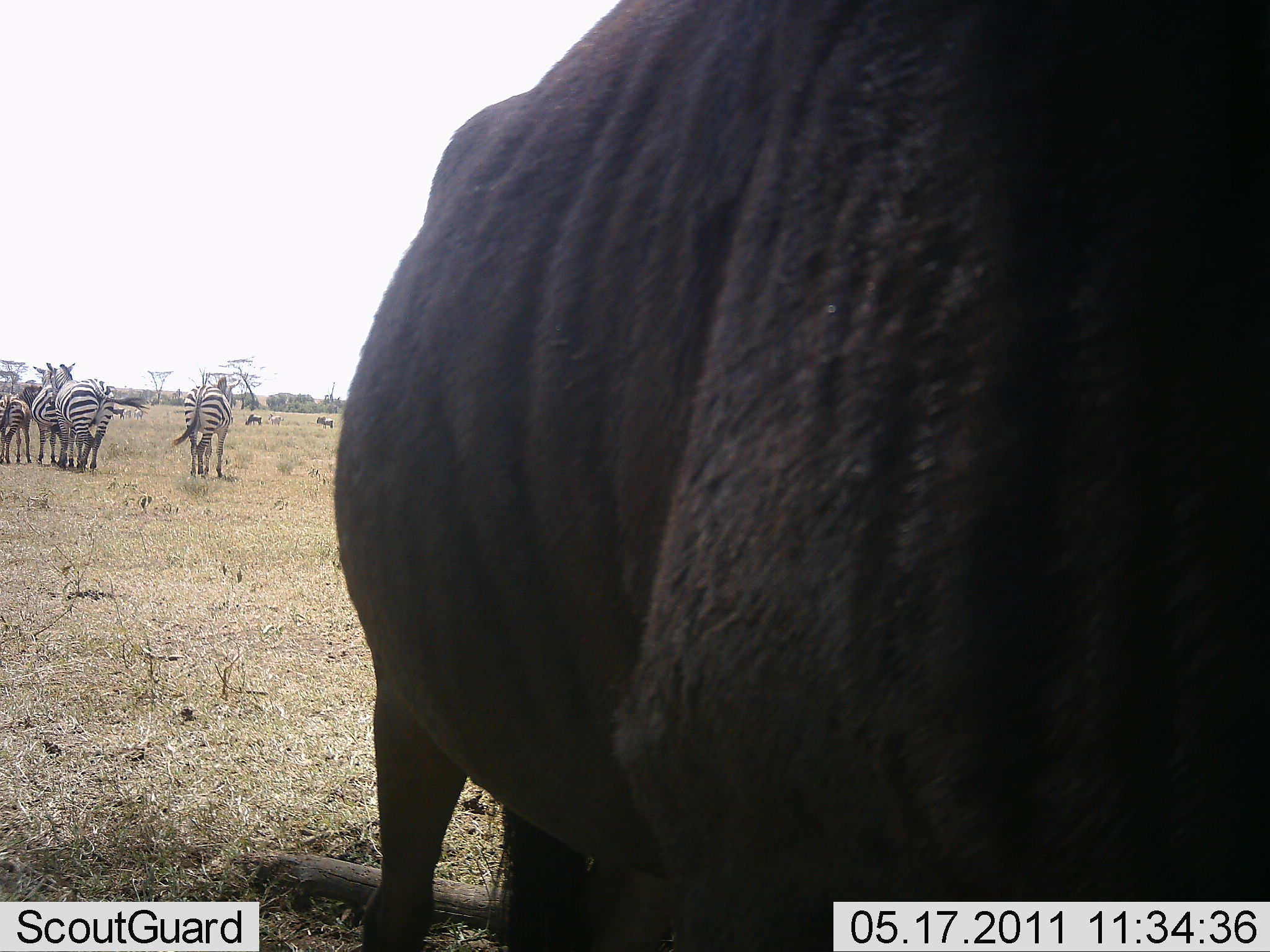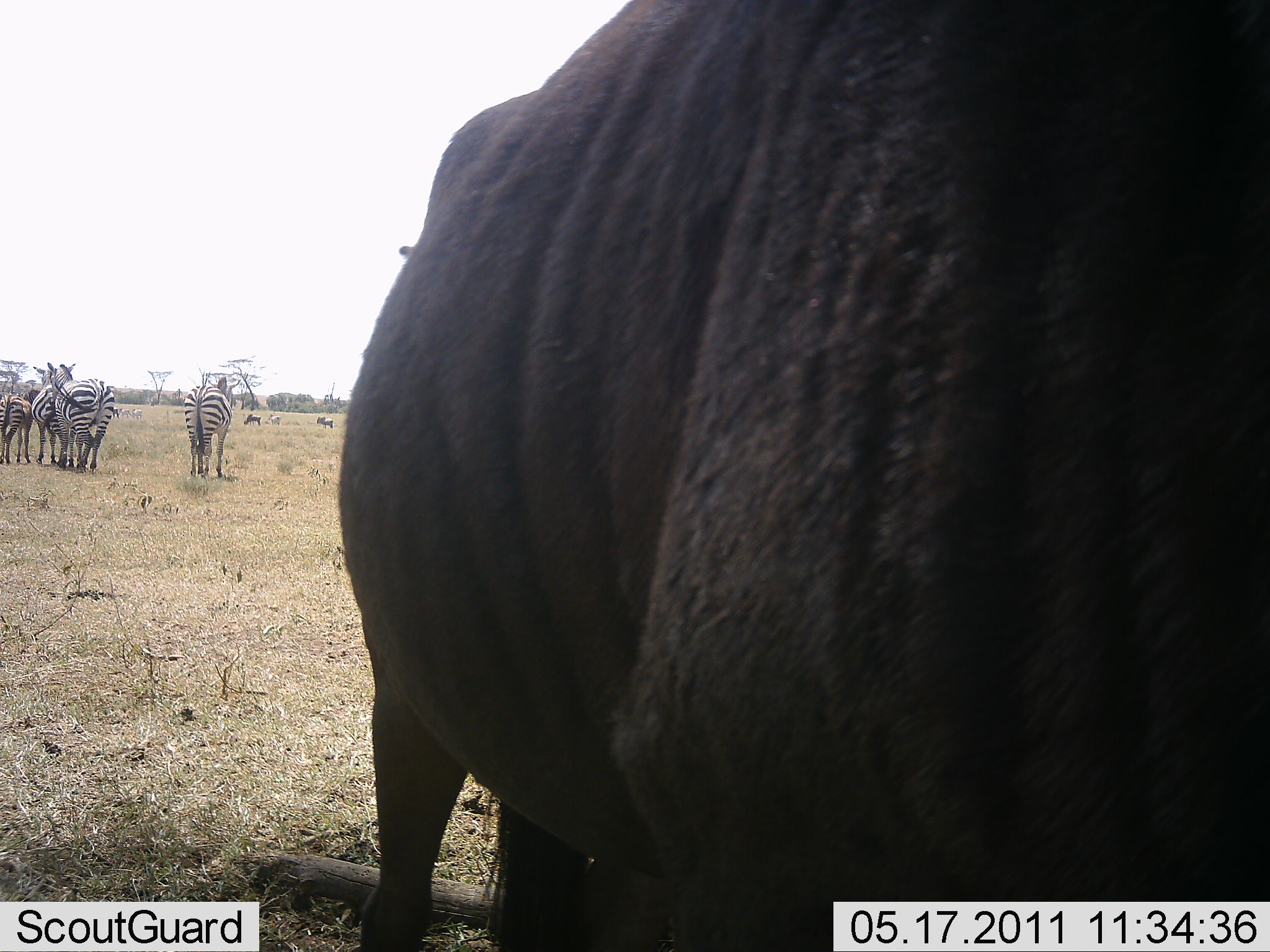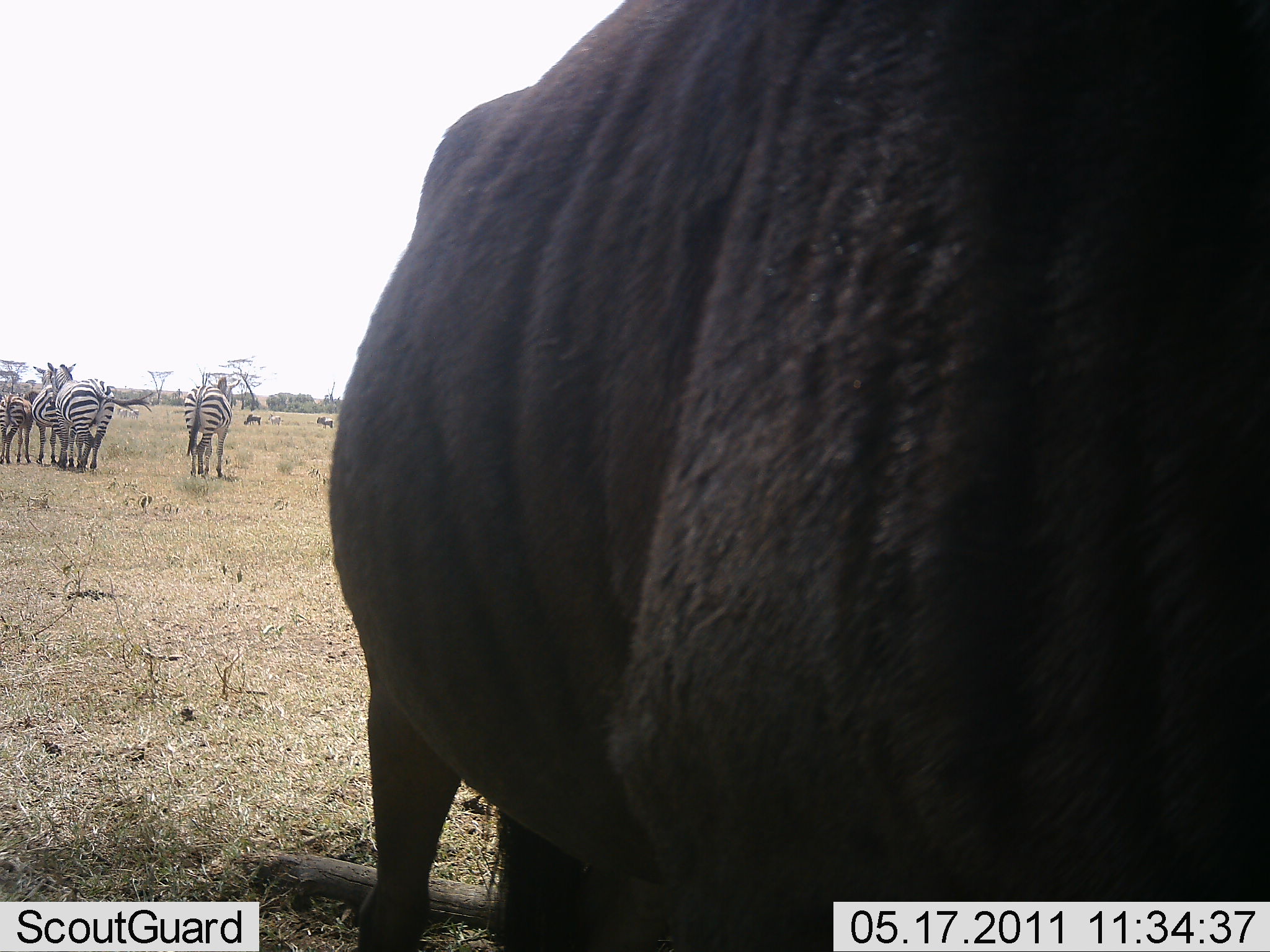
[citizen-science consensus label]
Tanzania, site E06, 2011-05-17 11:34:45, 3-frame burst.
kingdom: Animalia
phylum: Chordata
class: Mammalia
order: Artiodactyla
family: Bovidae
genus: Connochaetes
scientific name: Connochaetes taurinus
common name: blue wildebeest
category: wildebeest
Wildebeest (blue wildebeest) (Connochaetes taurinus), count 1. Behavior (volunteer vote fractions): standing 91%, resting 0%, moving 9%, interacting 0%. Young present (vote fraction): 0%. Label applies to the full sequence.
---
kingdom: Animalia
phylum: Chordata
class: Mammalia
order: Perissodactyla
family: Equidae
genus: Equus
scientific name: Equus quagga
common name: plains zebra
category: zebra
Zebra (plains zebra) (Equus quagga), count 4. Behavior (volunteer vote fractions): standing 89%, resting 0%, moving 6%, interacting 0%. Young present (vote fraction): 6%. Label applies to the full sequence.